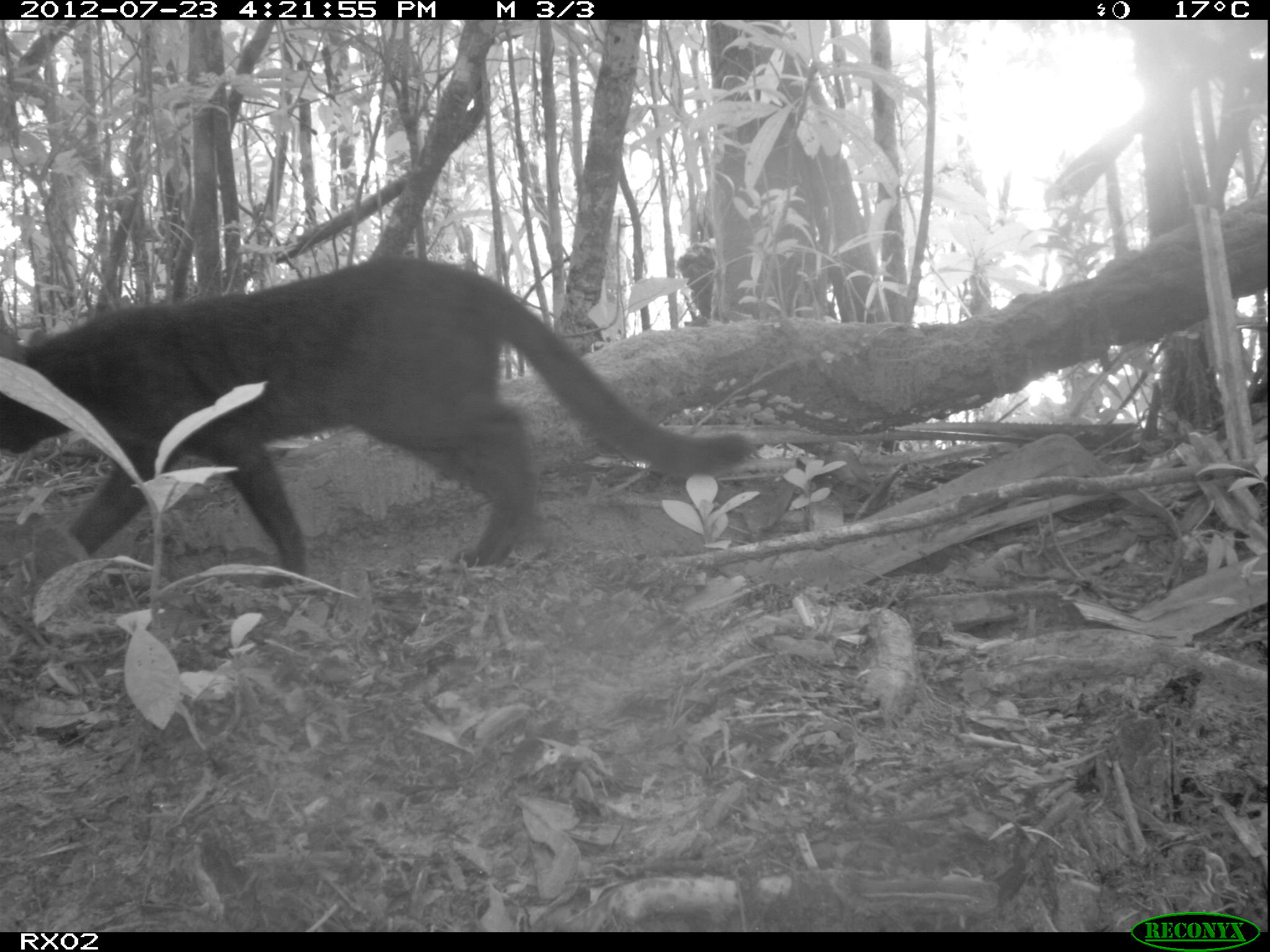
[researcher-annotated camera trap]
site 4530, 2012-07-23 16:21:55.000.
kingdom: Animalia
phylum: Chordata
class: Mammalia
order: Carnivora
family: Felidae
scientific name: Felidae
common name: felids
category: felis sp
Felis sp (felids) (Felidae), count 1.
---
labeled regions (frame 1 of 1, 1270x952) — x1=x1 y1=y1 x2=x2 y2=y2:
felis sp: x1=0 y1=252 x2=751 y2=589